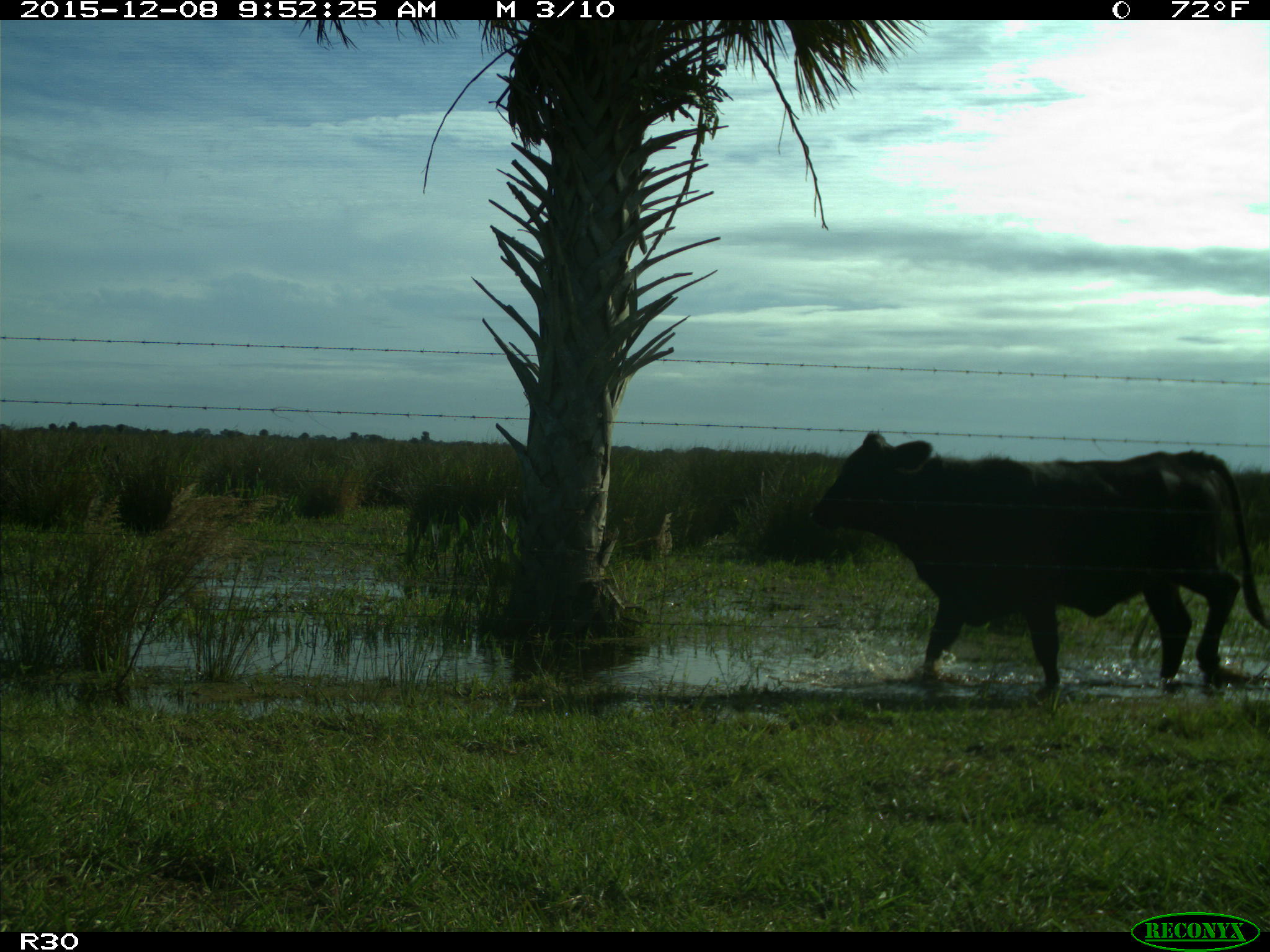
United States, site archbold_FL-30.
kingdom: Animalia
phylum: Chordata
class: Mammalia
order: Artiodactyla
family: Bovidae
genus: Bos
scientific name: Bos taurus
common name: domestic cow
Bos taurus (domestic cow).